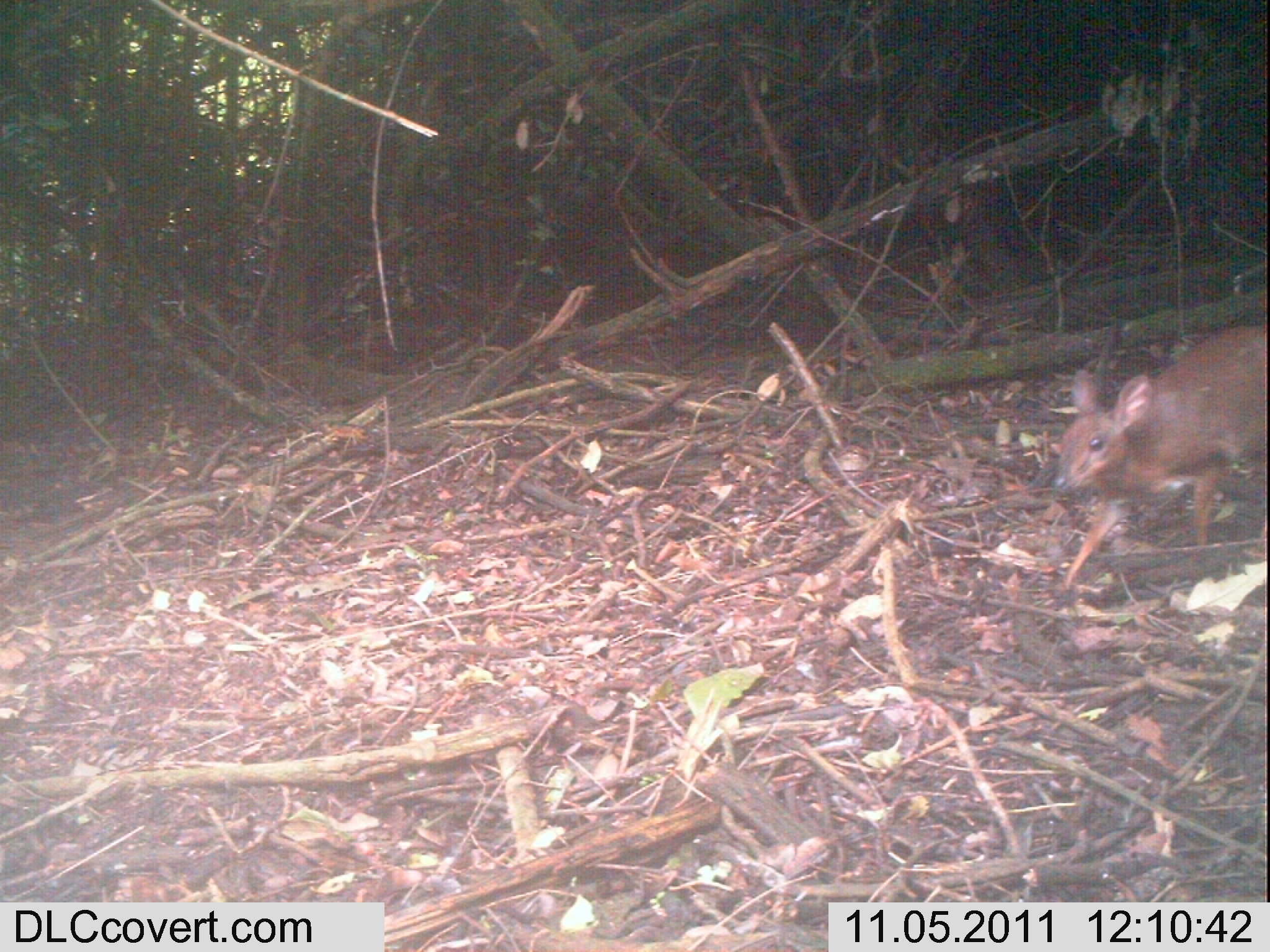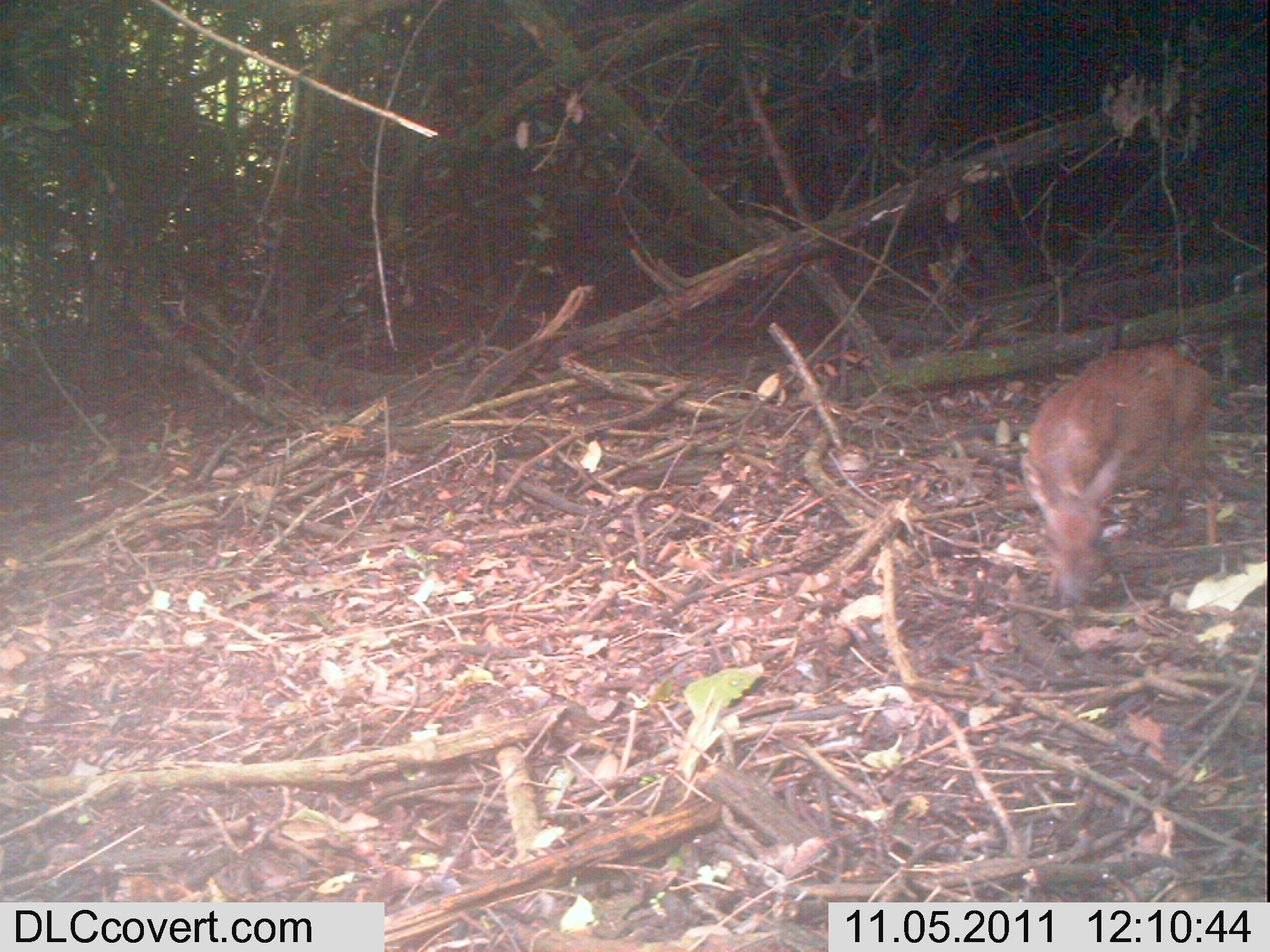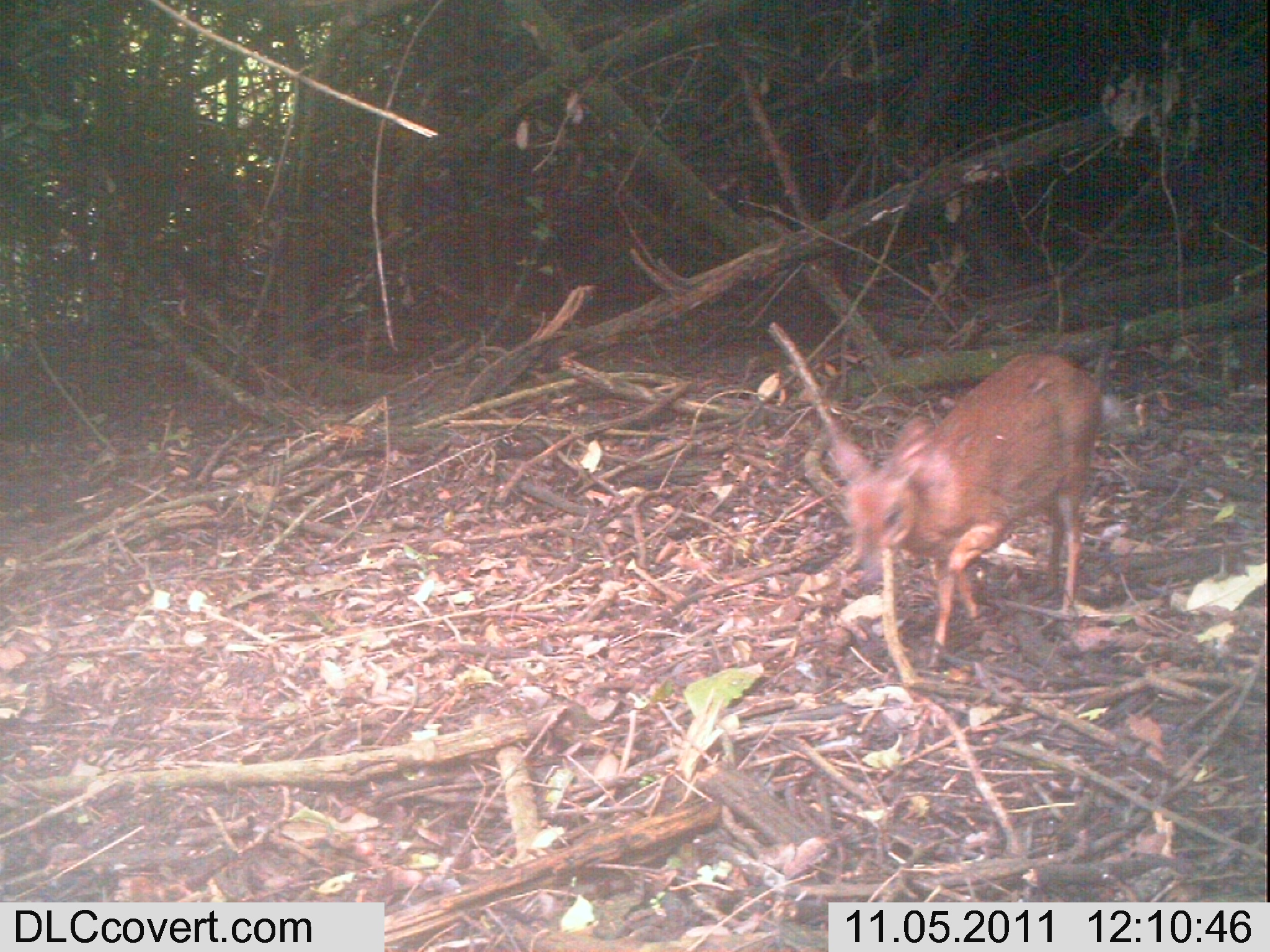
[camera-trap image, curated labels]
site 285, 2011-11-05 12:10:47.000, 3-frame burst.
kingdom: Animalia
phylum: Chordata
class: Mammalia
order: Artiodactyla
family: Bovidae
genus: Nesotragus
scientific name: Nesotragus moschatus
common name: suni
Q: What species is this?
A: Nesotragus moschatus (suni).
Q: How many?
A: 1.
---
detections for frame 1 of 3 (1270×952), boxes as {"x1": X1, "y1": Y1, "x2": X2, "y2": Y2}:
nesotragus moschatus: {"x1": 1049, "y1": 323, "x2": 1266, "y2": 603}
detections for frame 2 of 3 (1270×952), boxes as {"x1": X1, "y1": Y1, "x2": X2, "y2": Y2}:
nesotragus moschatus: {"x1": 1018, "y1": 342, "x2": 1222, "y2": 609}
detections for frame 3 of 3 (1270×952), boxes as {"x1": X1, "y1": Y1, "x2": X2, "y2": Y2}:
nesotragus moschatus: {"x1": 826, "y1": 352, "x2": 1103, "y2": 668}